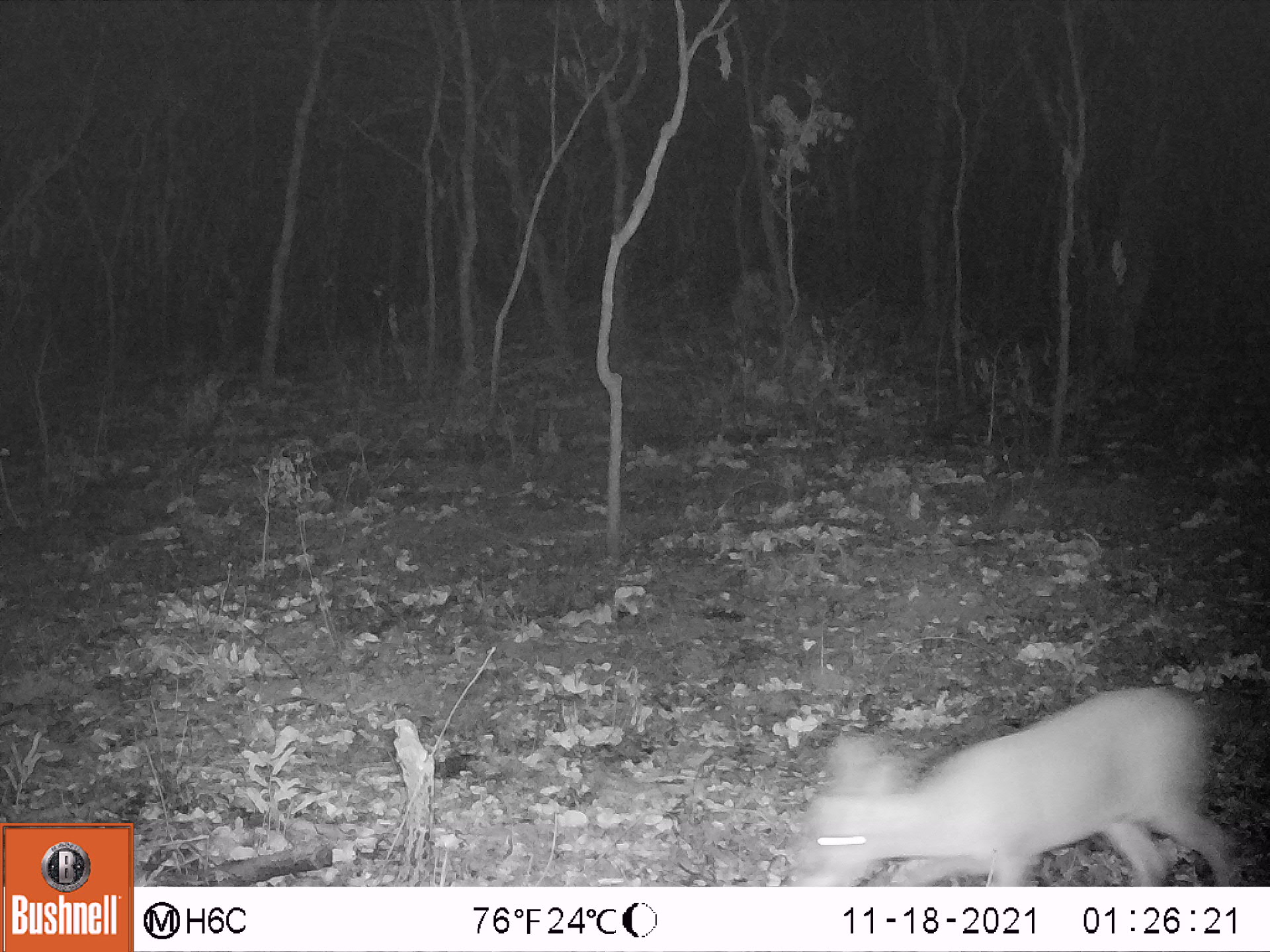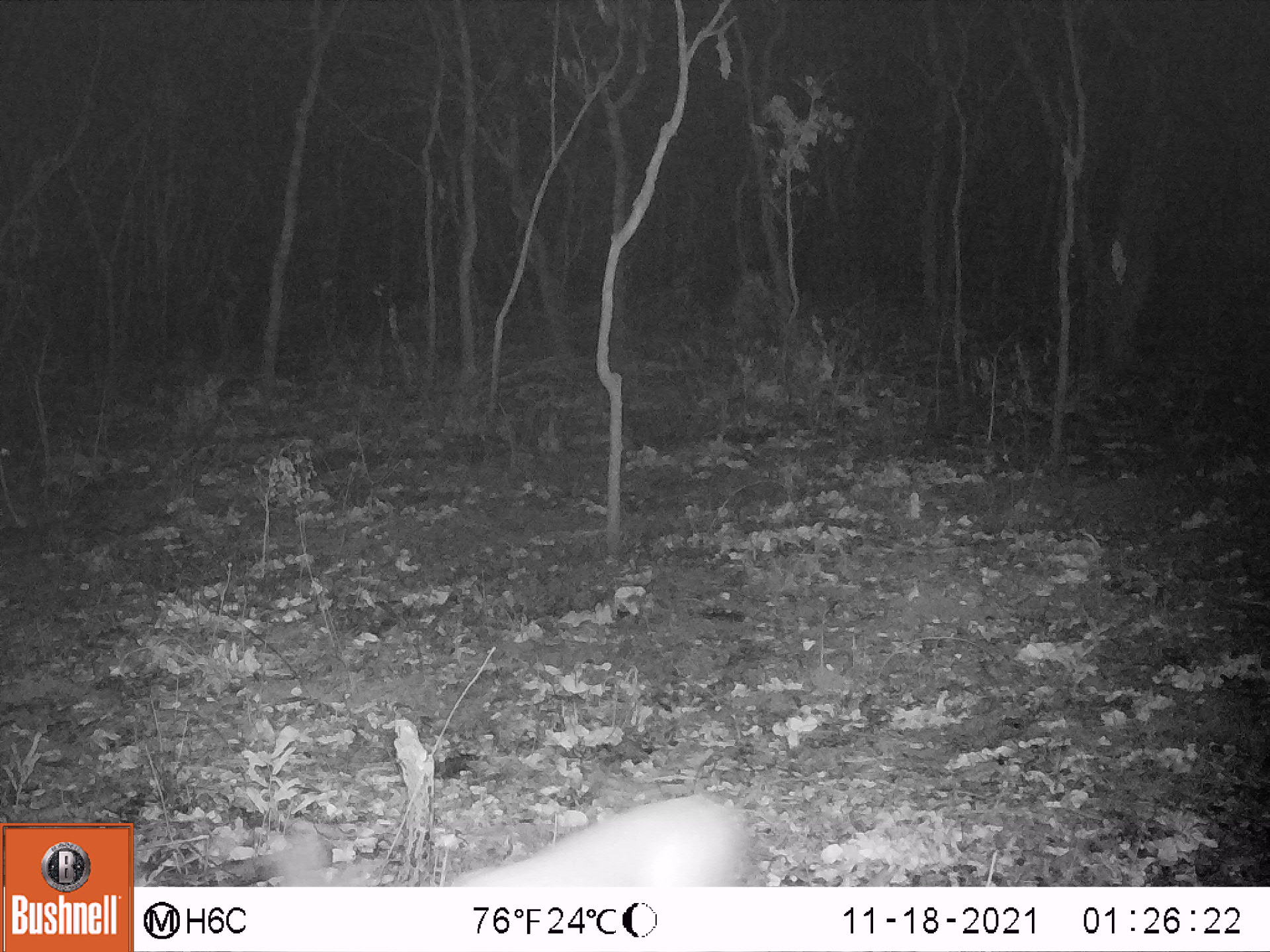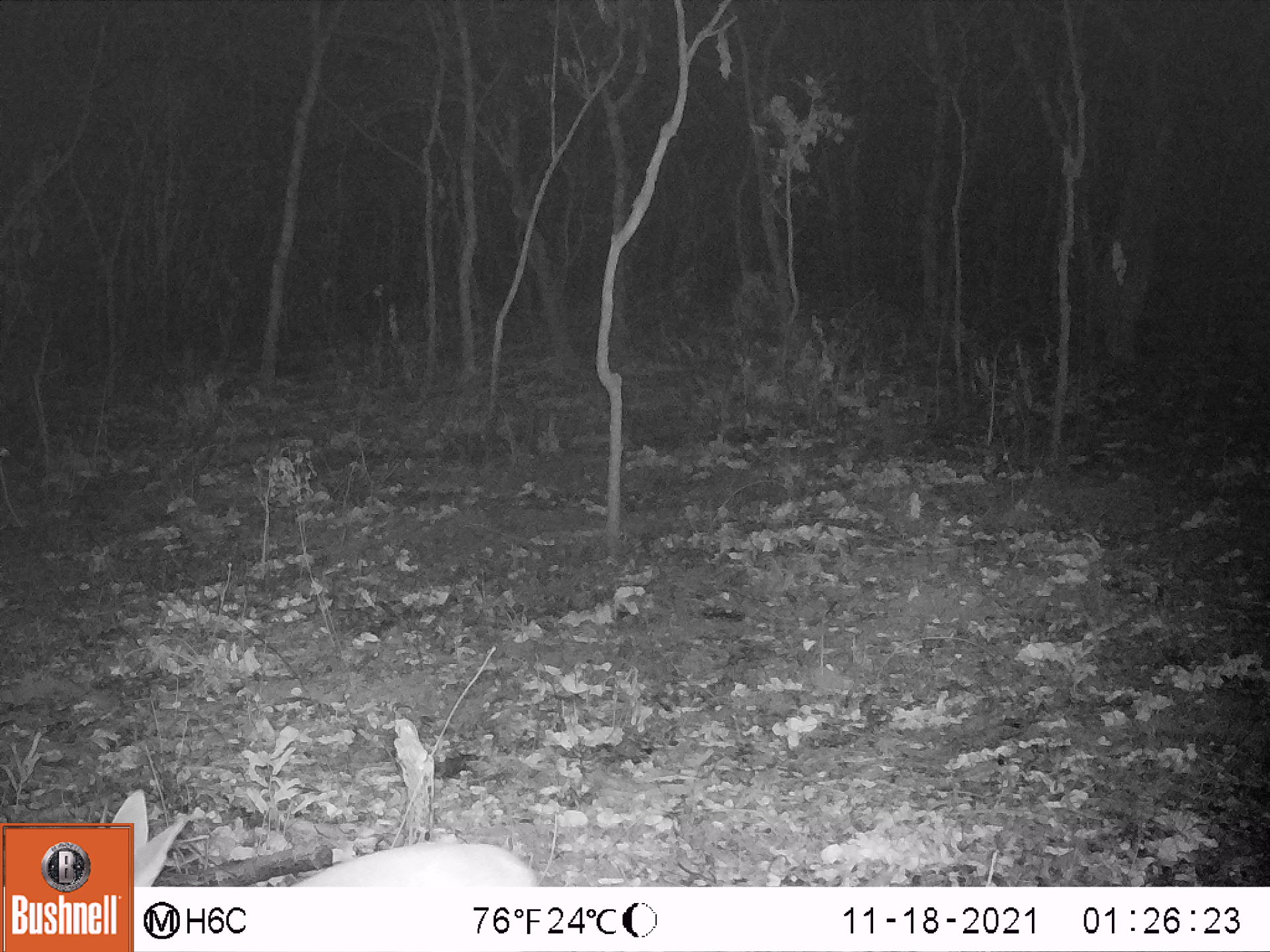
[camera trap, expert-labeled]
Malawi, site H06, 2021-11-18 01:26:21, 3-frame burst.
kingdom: Animalia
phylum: Chordata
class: Mammalia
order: Artiodactyla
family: Bovidae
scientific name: Antilopinae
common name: small antelope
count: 1